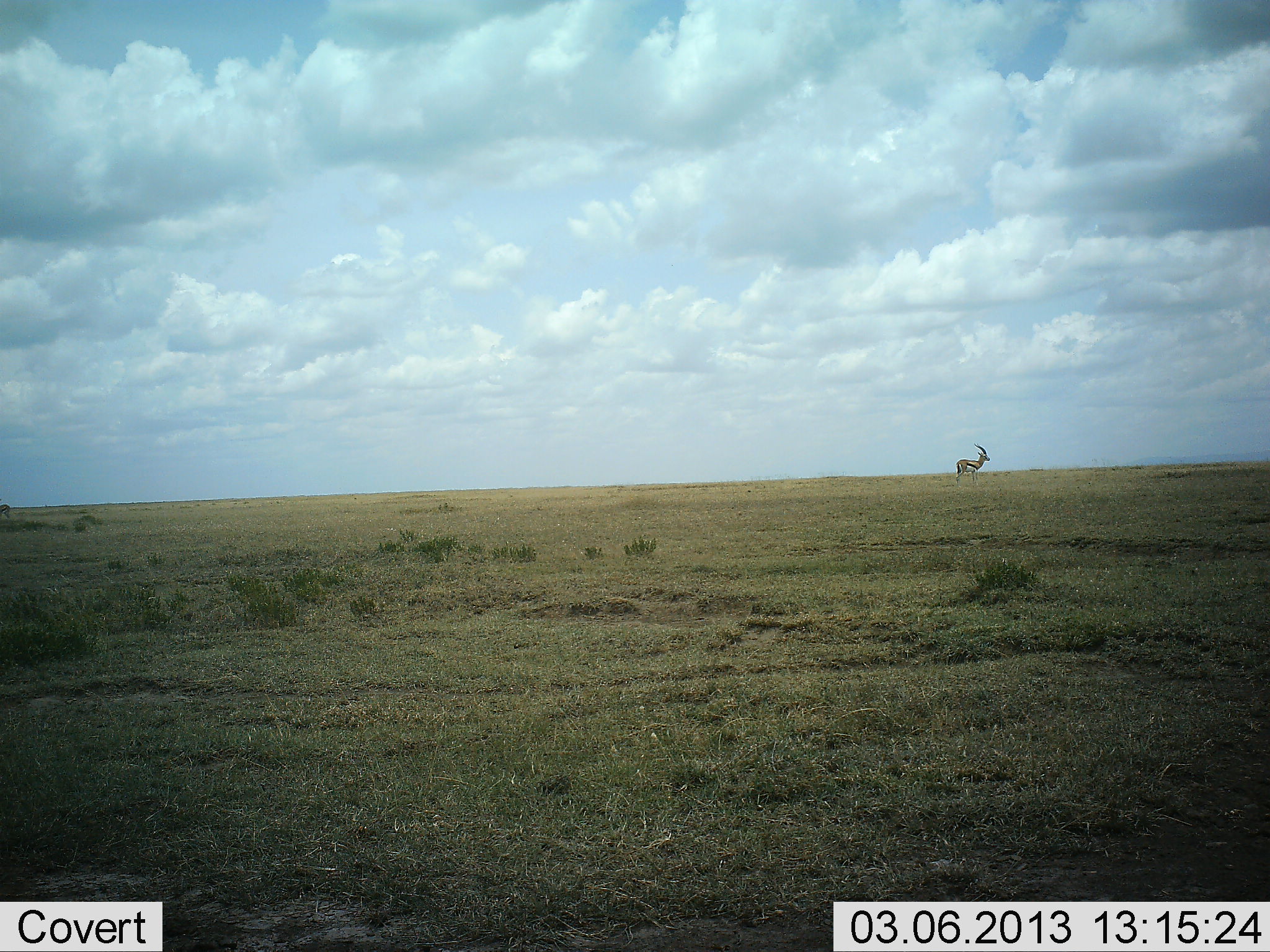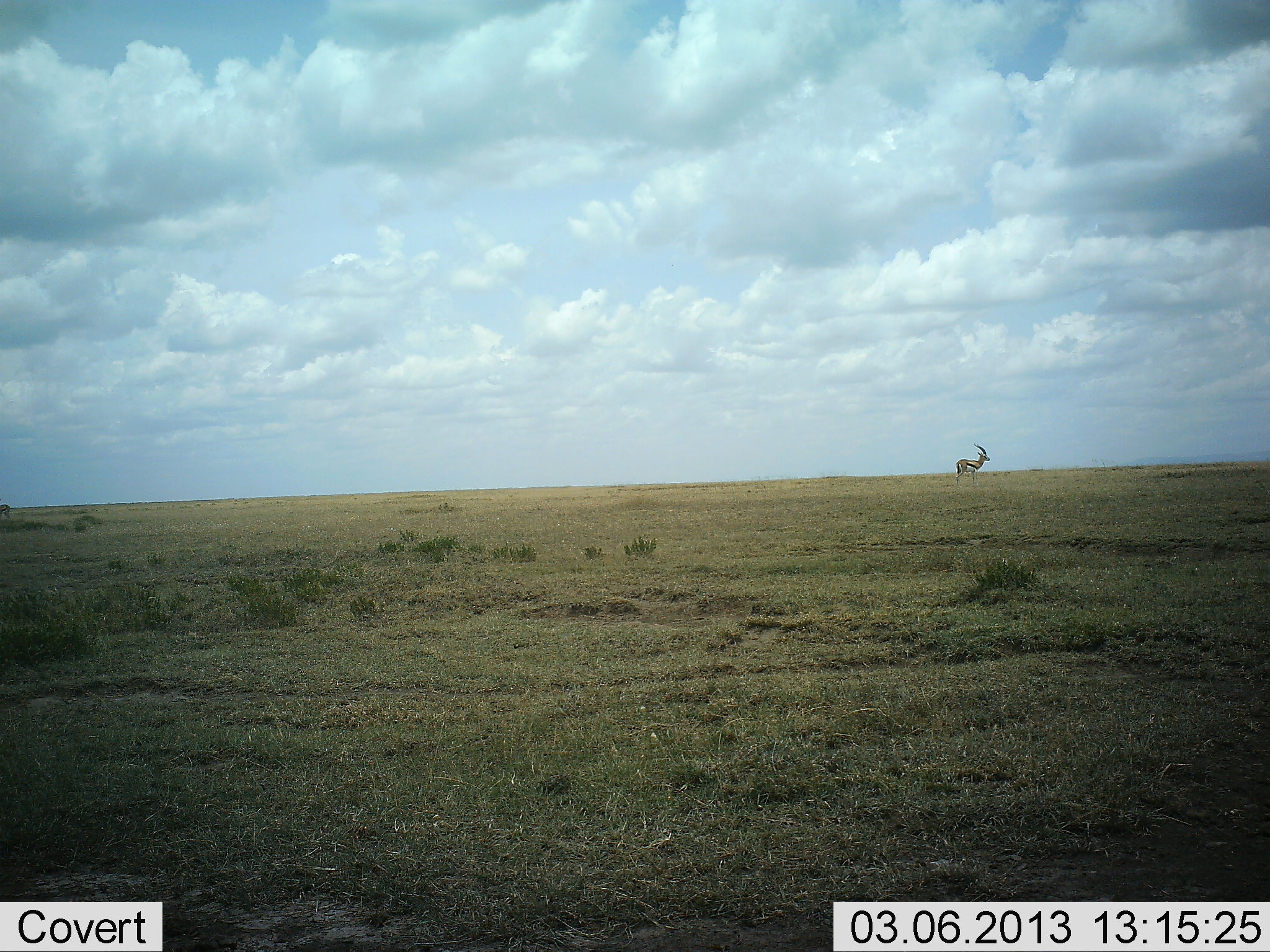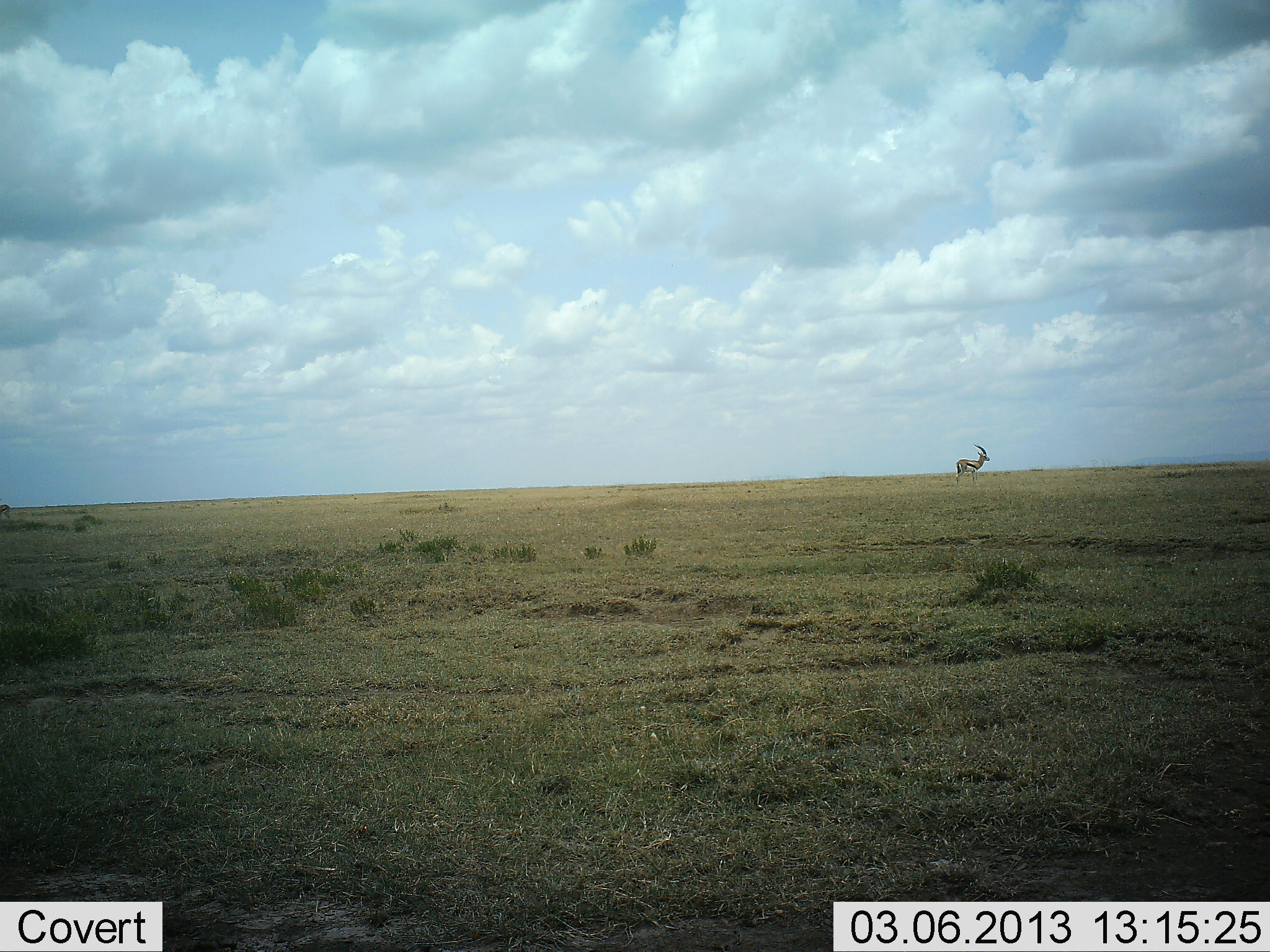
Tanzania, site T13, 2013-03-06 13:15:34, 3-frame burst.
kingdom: Animalia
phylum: Chordata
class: Mammalia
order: Artiodactyla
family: Bovidae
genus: Eudorcas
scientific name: Eudorcas thomsonii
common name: thomson's gazelle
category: gazellethomsons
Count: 1.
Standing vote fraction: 93%.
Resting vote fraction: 0%.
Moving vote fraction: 7%.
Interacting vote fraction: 0%.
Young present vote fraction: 0%.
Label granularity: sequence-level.